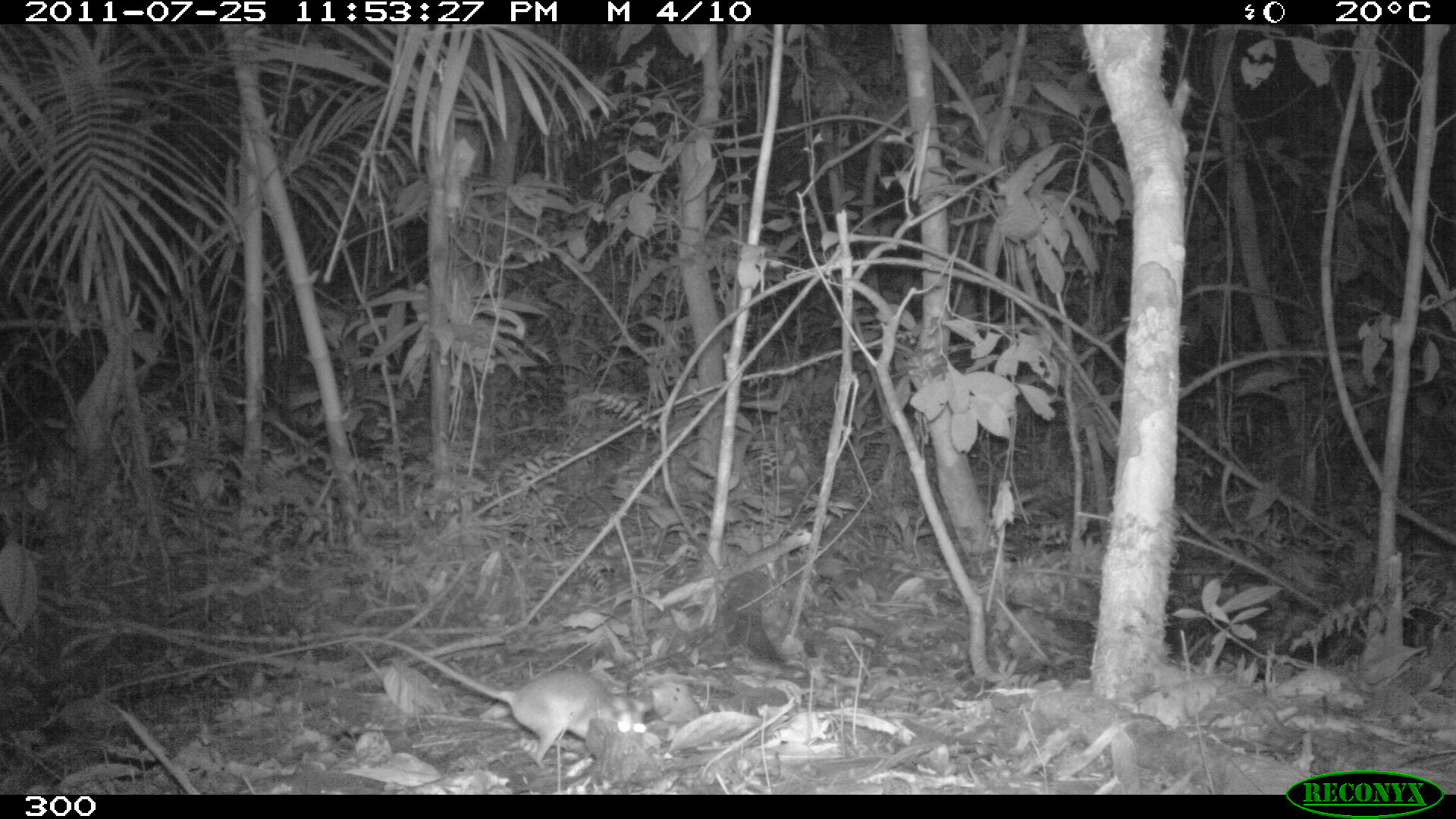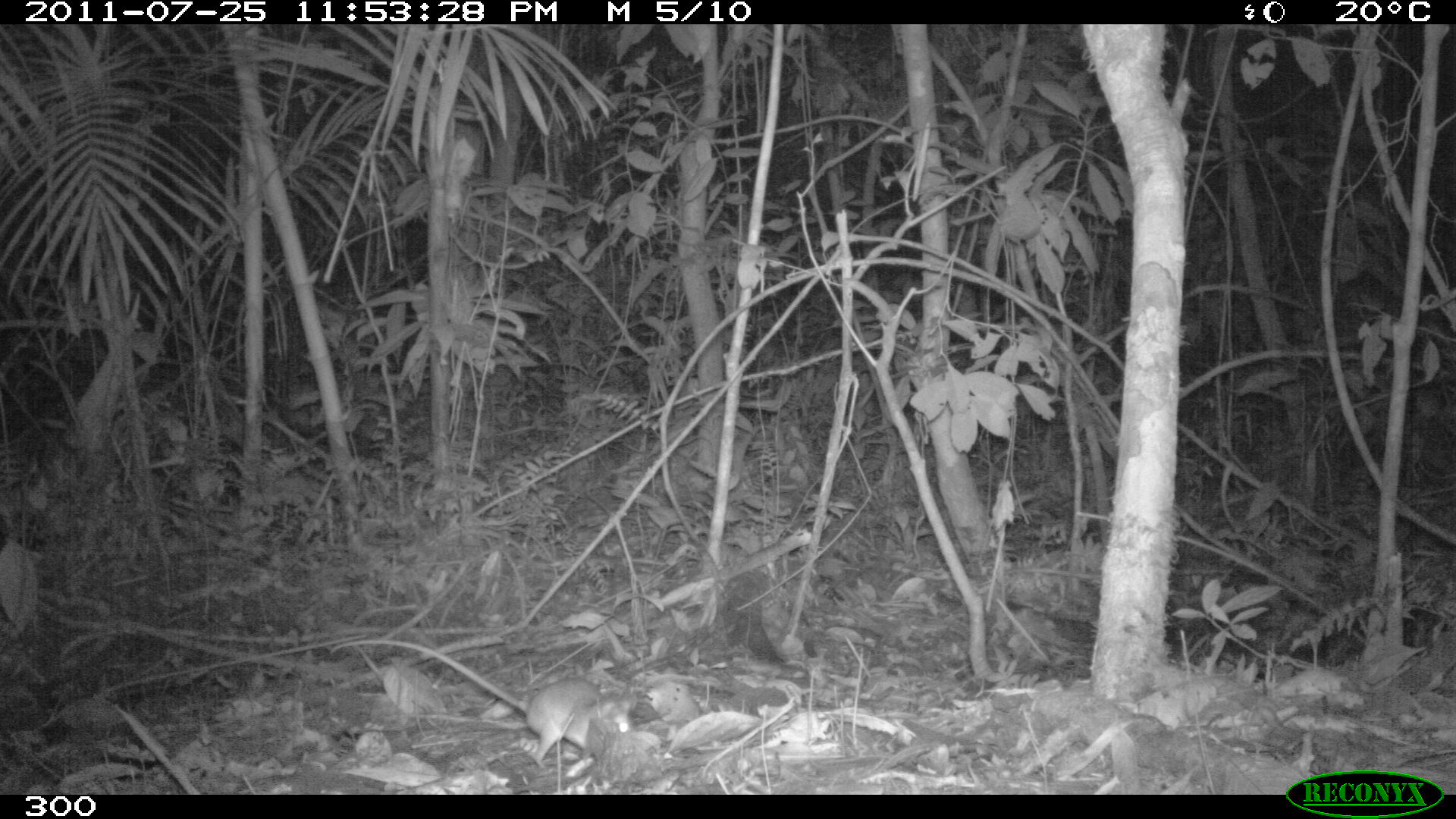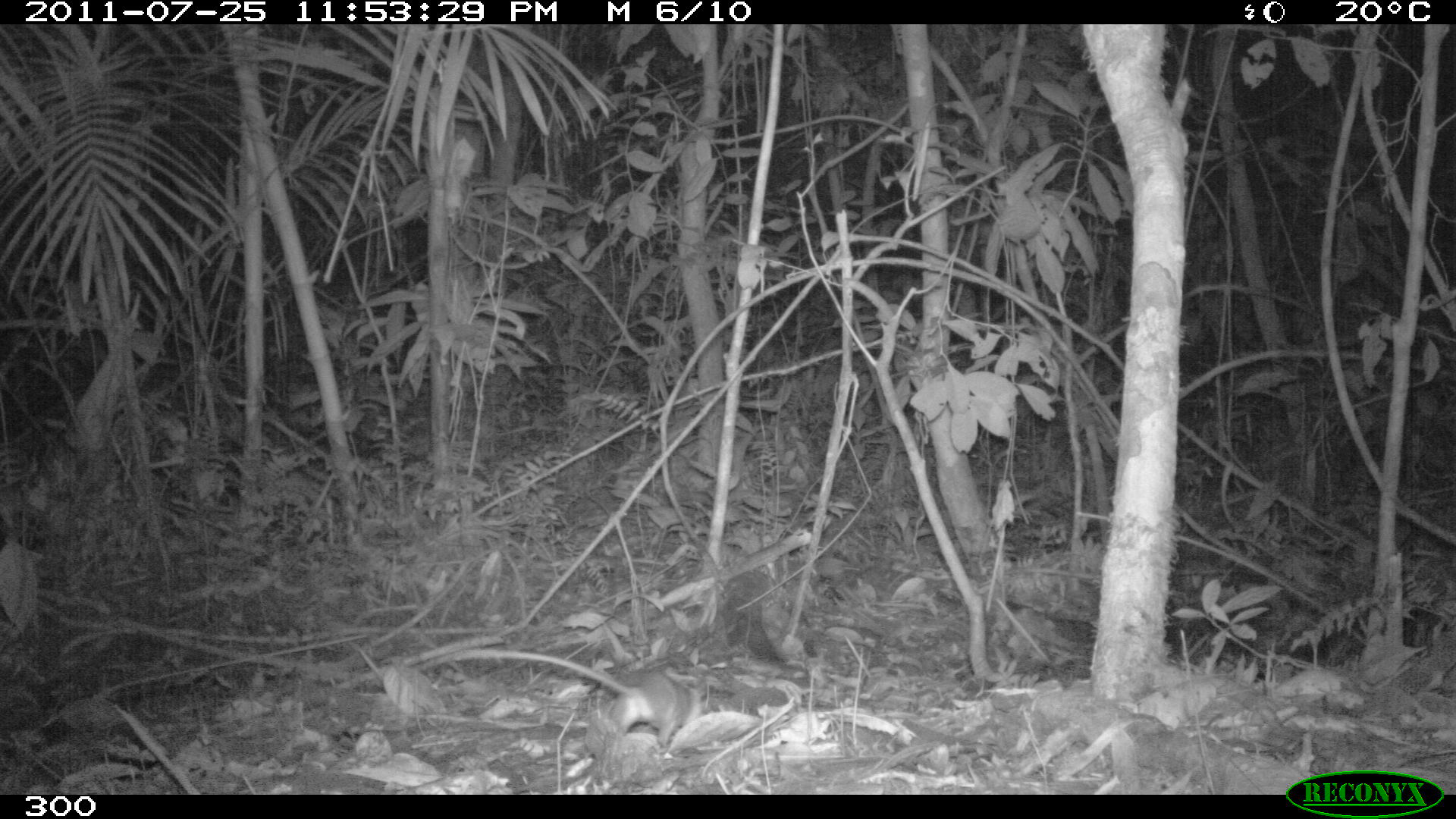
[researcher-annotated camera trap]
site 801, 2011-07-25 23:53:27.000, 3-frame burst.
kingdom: Animalia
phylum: Chordata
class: Mammalia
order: Didelphimorphia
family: Didelphidae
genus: Philander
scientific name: Philander opossum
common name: gray four-eyed opossum